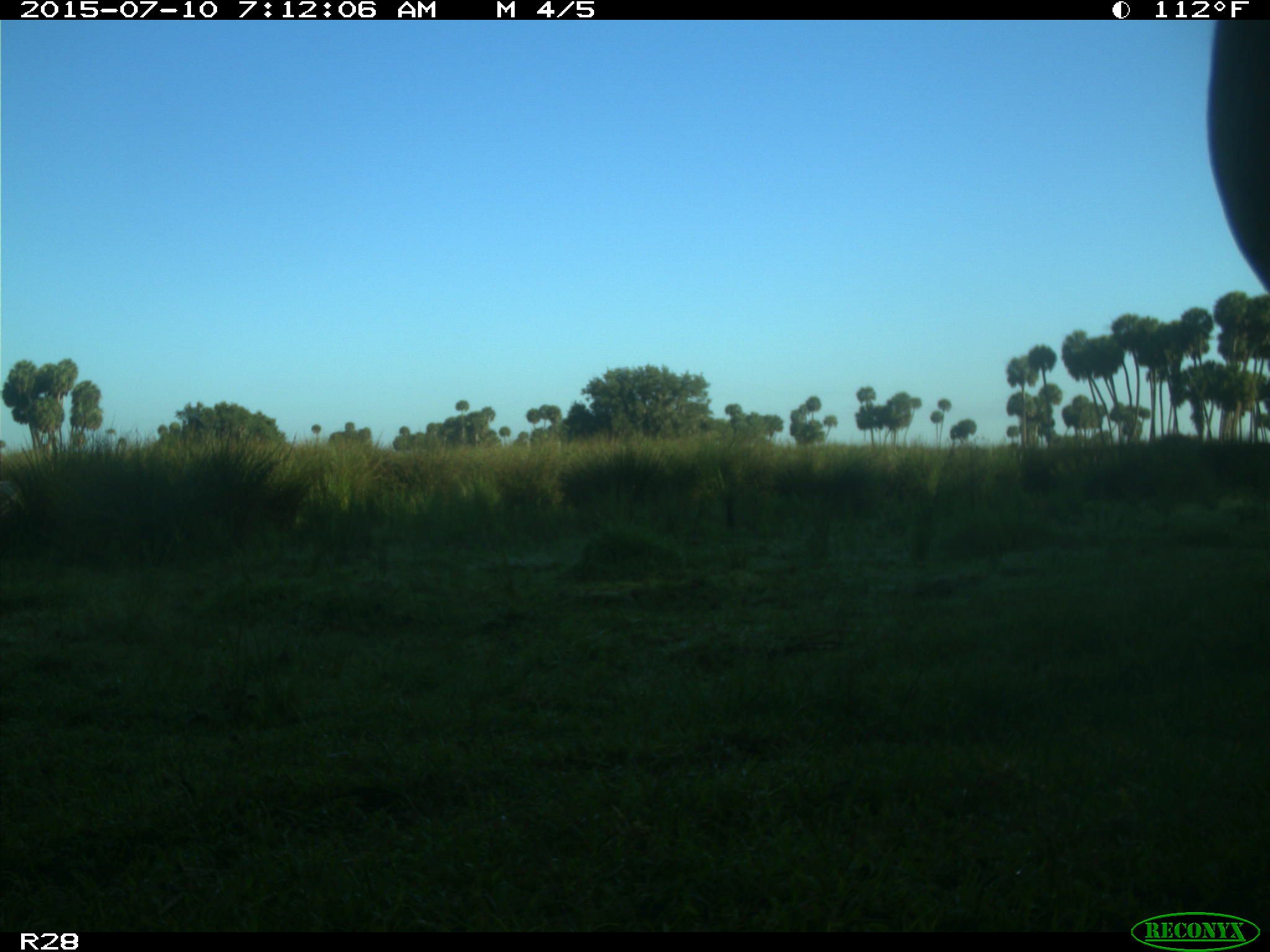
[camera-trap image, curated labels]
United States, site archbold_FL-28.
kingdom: Animalia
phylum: Chordata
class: Mammalia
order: Artiodactyla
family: Bovidae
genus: Bos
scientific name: Bos taurus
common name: domestic cow